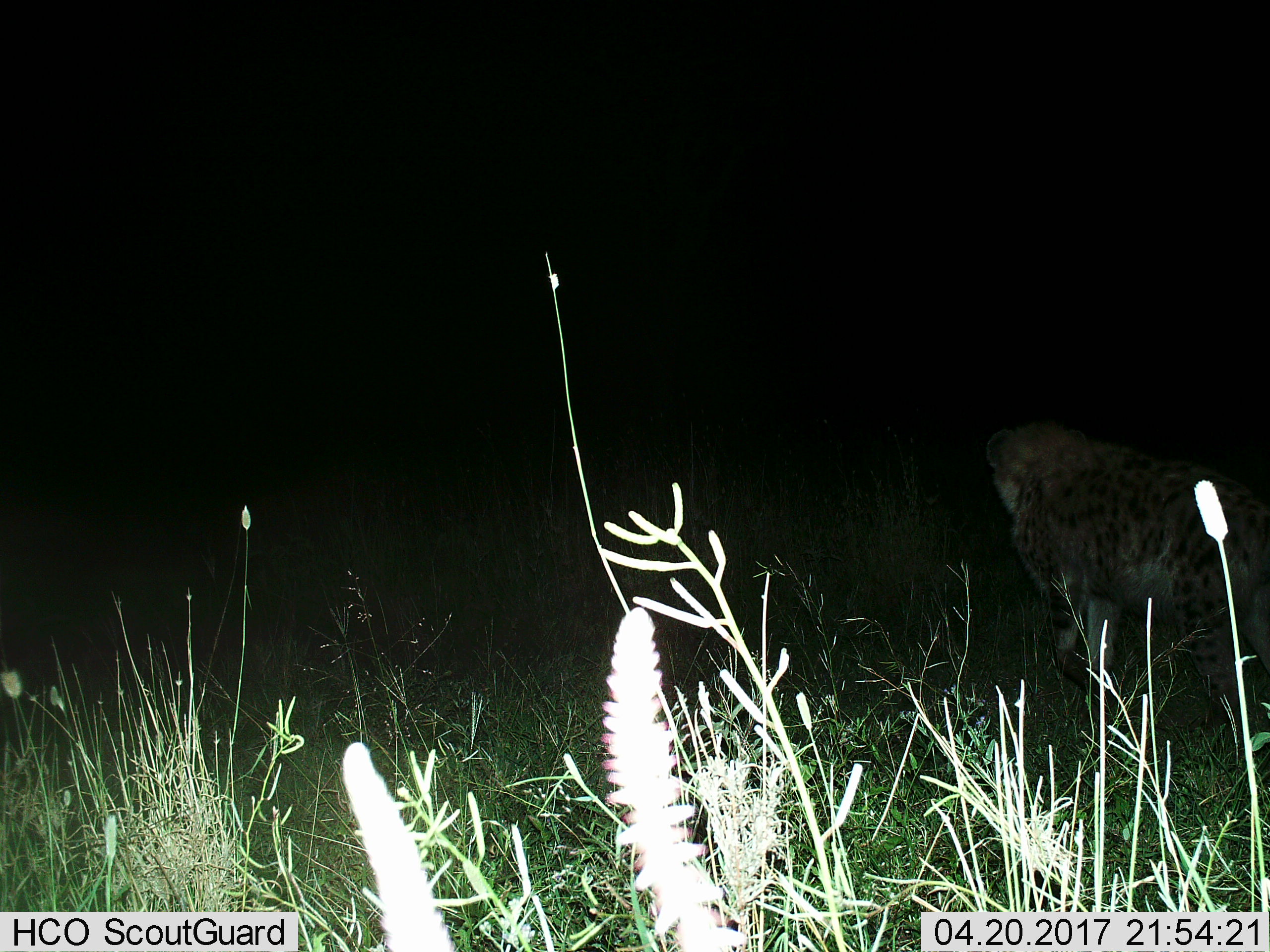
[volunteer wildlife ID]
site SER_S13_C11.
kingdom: Animalia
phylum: Chordata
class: Mammalia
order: Carnivora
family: Felidae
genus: Acinonyx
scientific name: Acinonyx jubatus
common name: cheetah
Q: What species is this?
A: Cheetah (Acinonyx jubatus).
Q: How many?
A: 1.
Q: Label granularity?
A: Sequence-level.